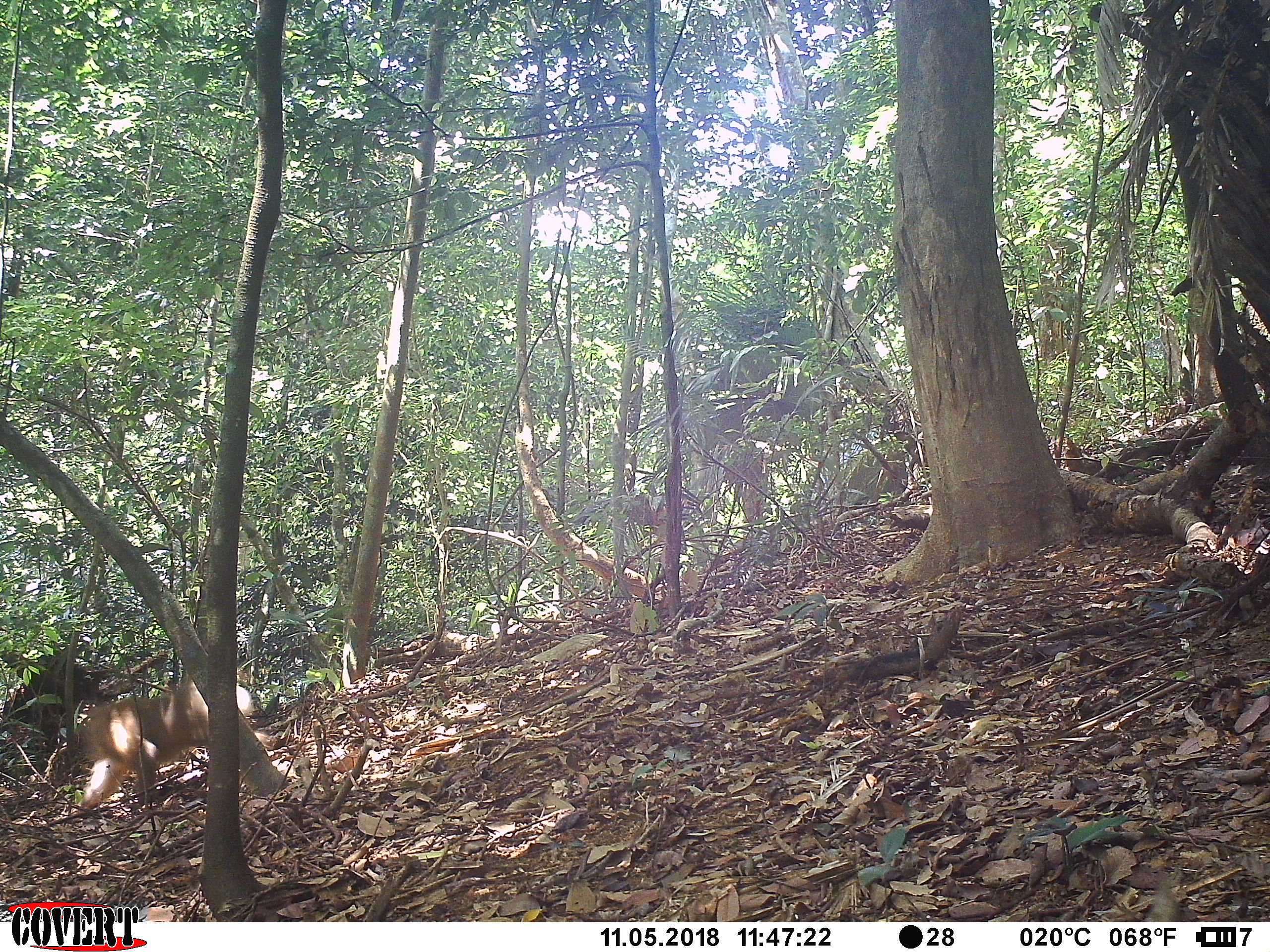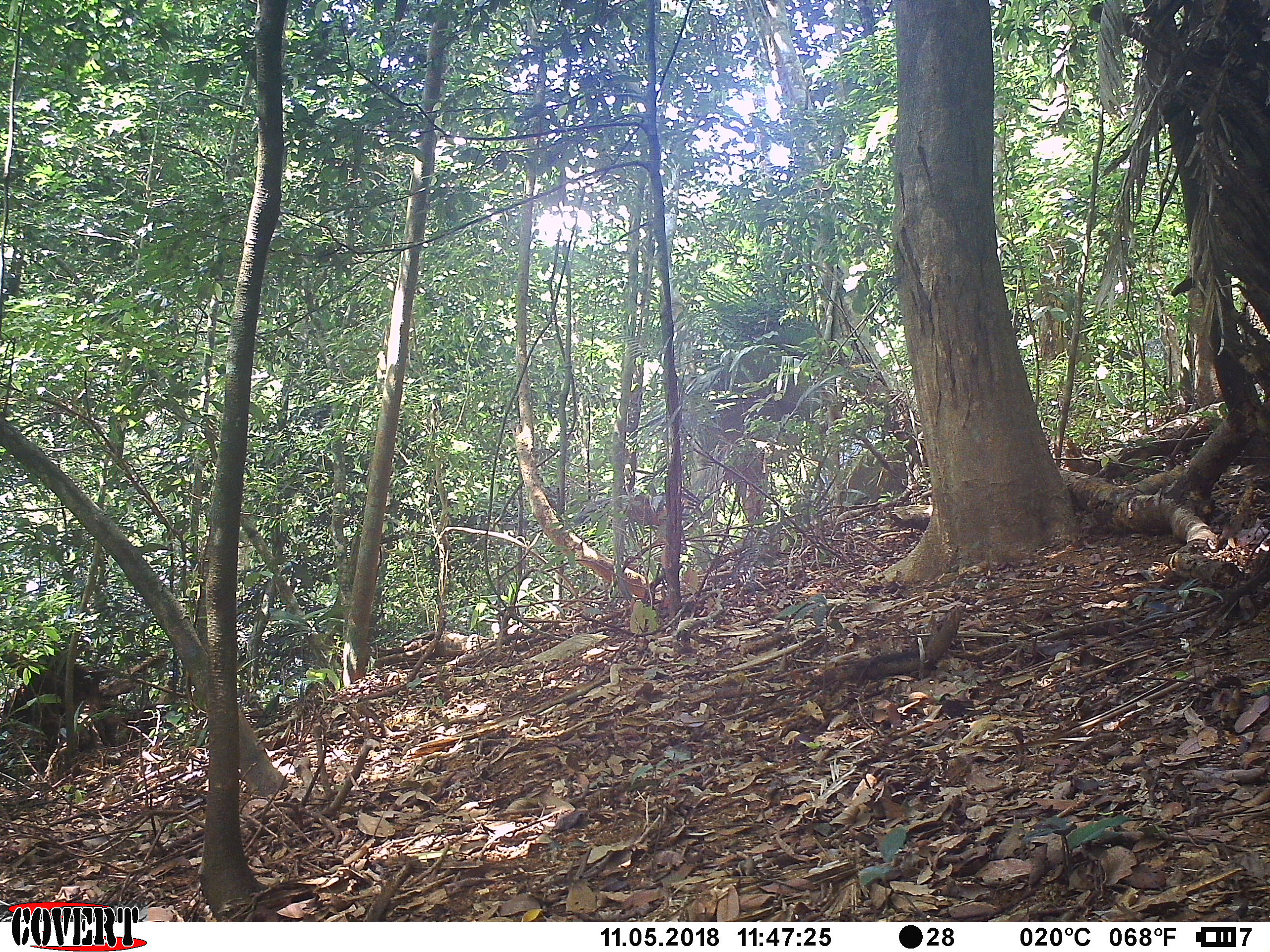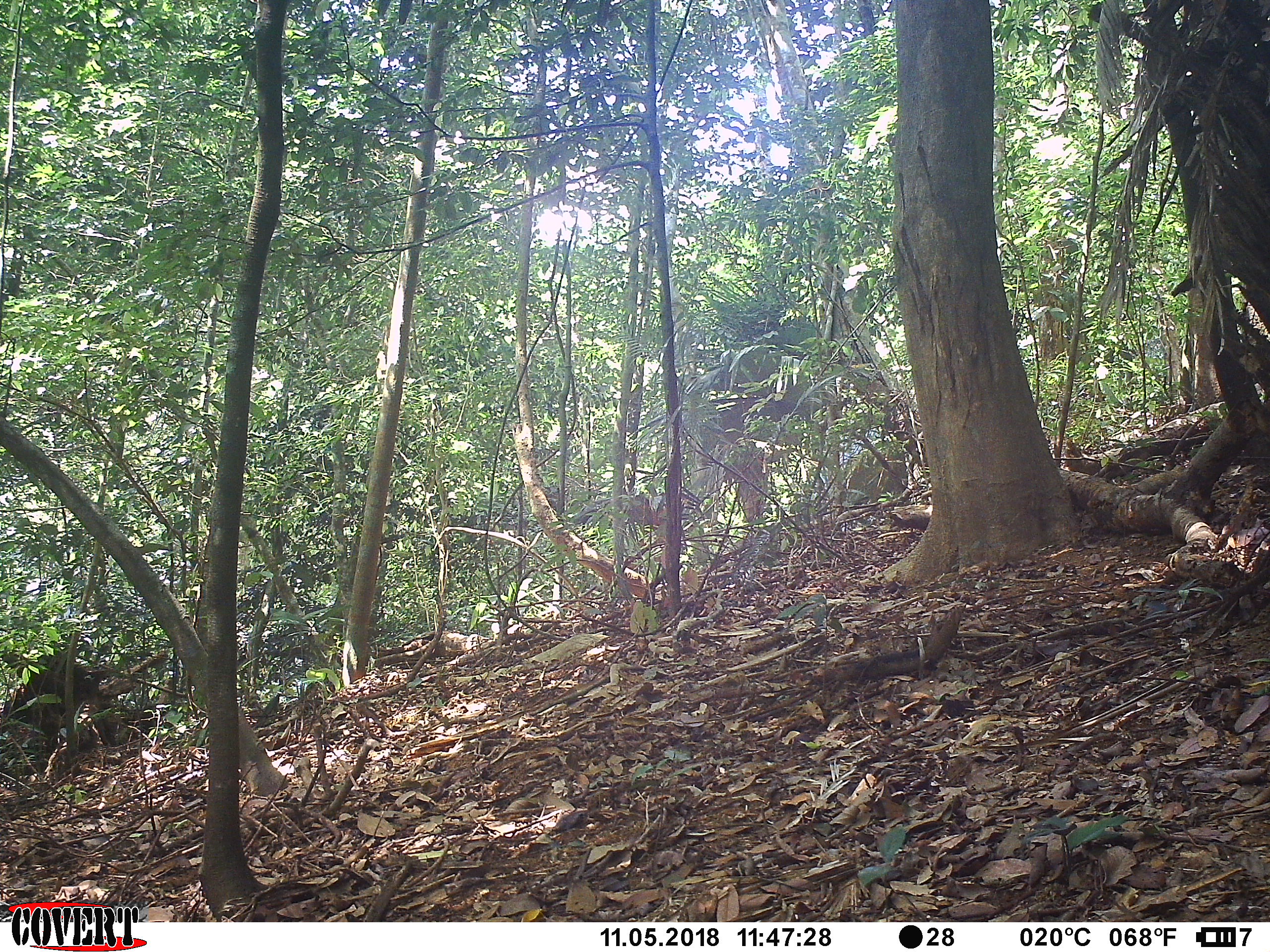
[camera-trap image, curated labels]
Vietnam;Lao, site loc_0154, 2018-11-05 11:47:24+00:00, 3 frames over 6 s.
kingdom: Animalia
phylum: Chordata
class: Mammalia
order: Primates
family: Cercopithecidae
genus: Macaca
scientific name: Macaca nemestrina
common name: pig-tailed macaque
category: pig tailed macaque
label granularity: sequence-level